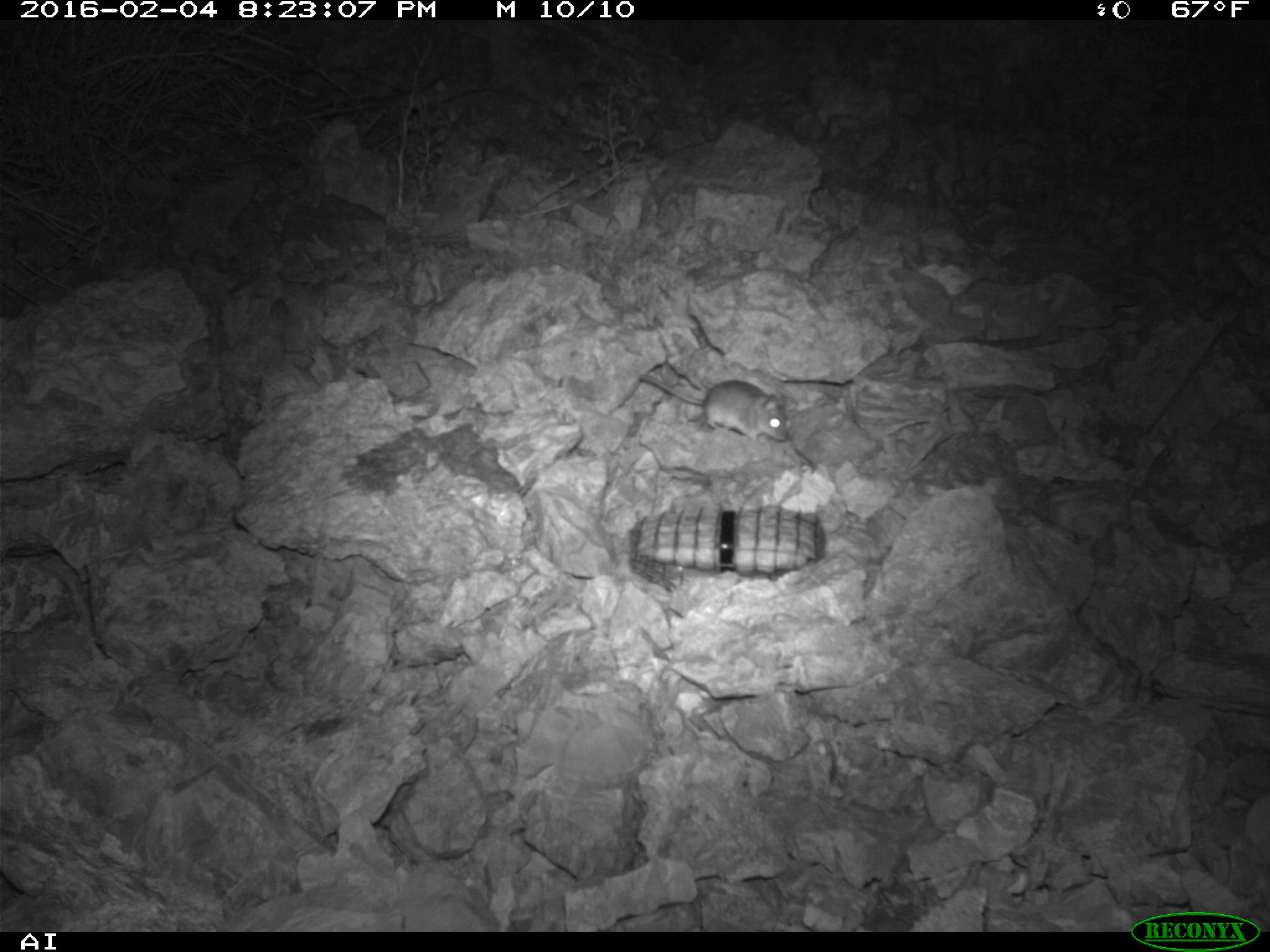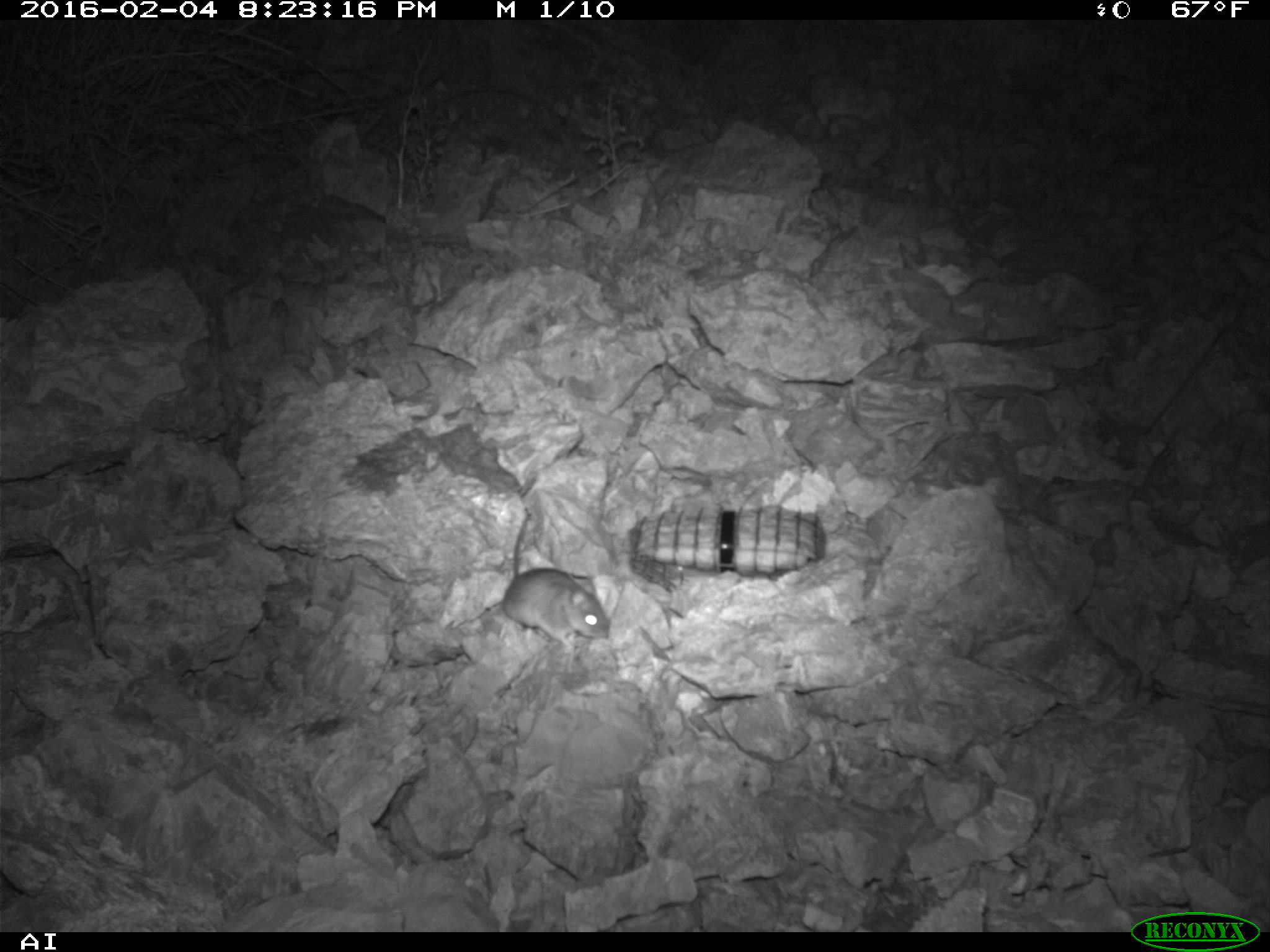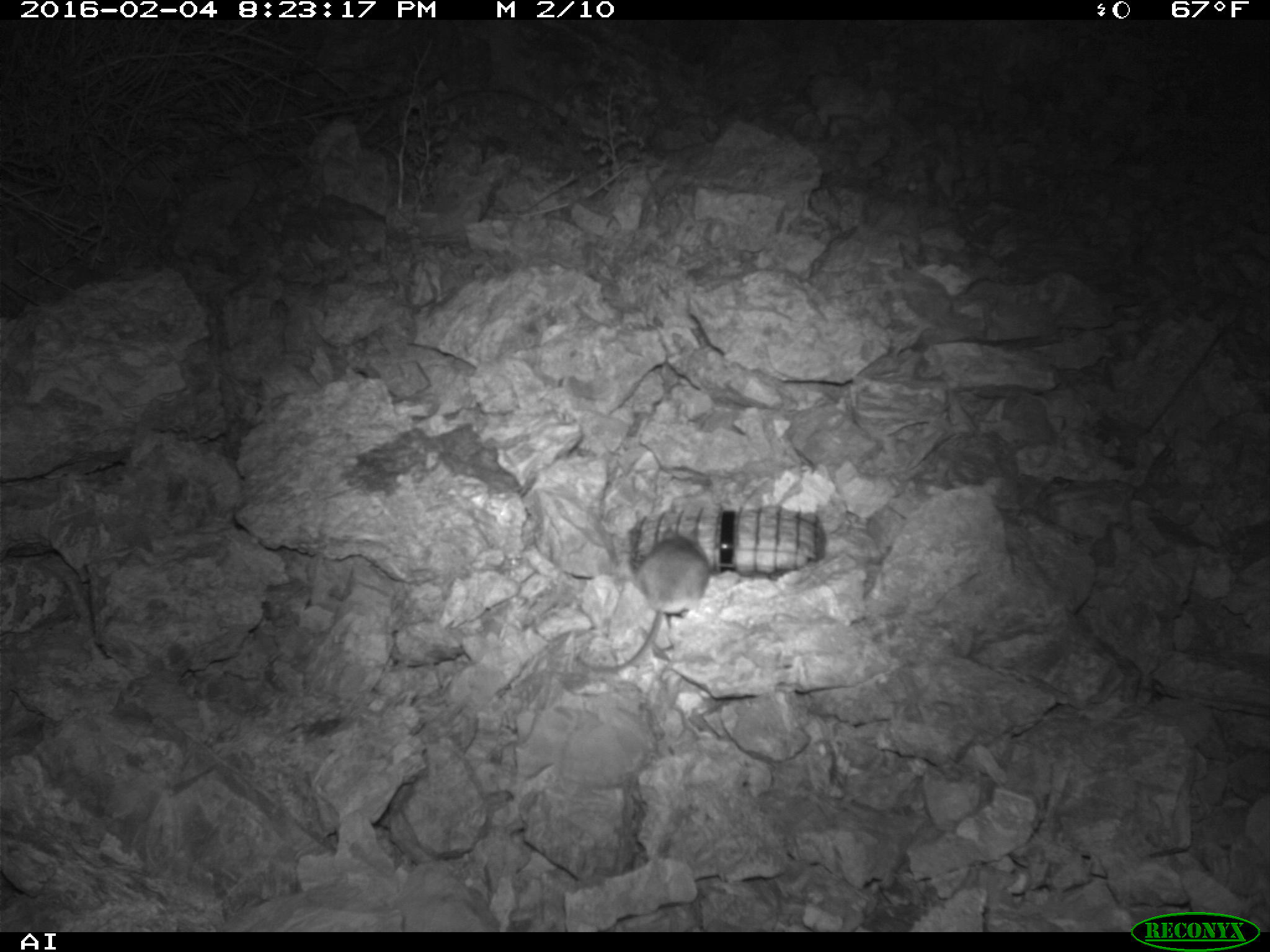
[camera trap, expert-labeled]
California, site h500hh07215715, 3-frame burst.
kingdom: Animalia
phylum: Chordata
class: Mammalia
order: Rodentia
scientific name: Rodentia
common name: rodent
Rodent (Rodentia).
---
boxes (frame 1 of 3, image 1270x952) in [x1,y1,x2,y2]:
rodent: [639,376,787,443]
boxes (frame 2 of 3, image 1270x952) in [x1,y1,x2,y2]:
rodent: [502,506,612,652]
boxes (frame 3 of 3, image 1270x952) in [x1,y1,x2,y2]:
rodent: [572,534,712,674]